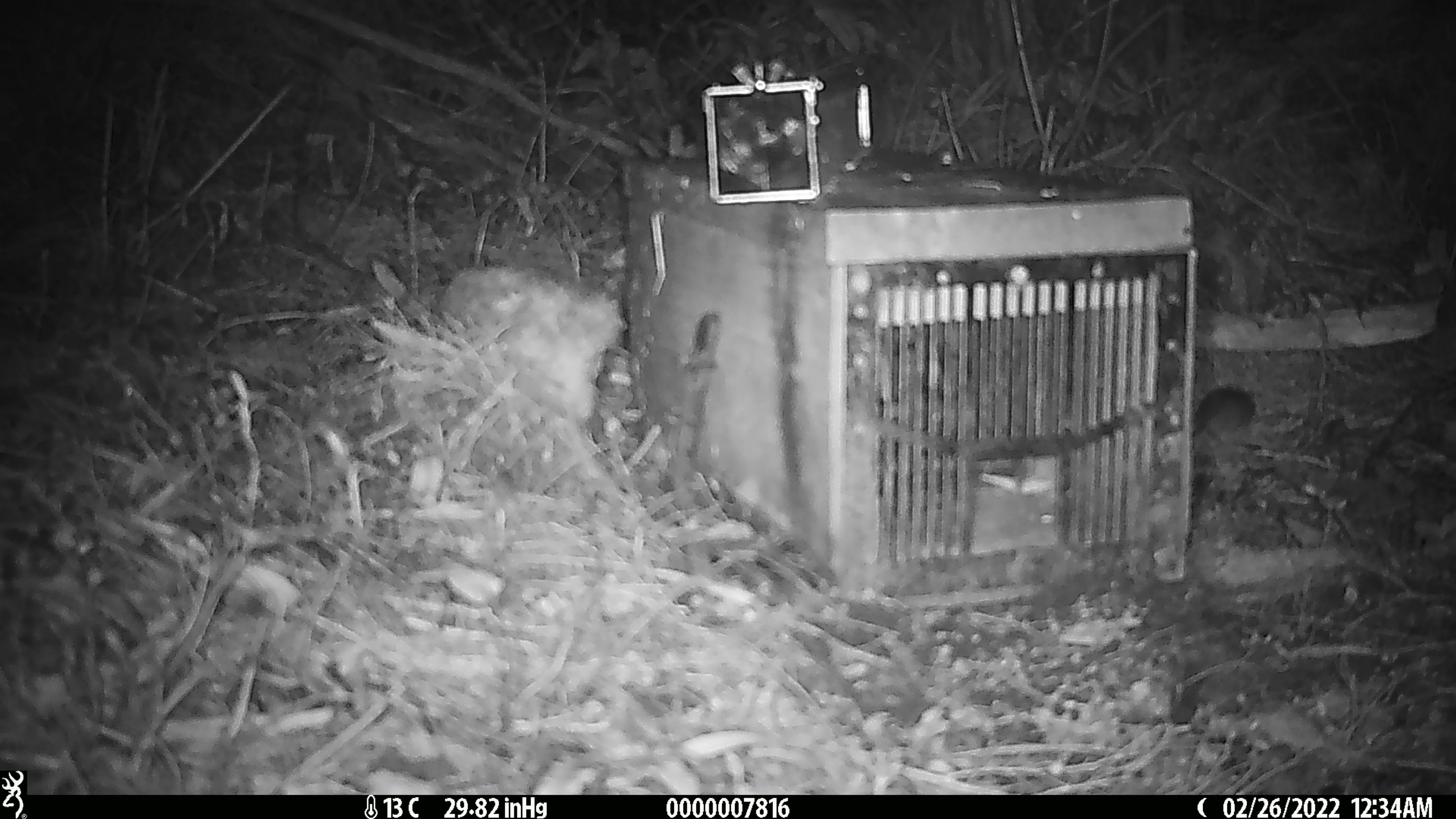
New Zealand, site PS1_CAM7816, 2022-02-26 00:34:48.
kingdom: Animalia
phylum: Chordata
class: Mammalia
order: Rodentia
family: Muridae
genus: Mus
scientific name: Mus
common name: mouse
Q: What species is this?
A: Mouse (Mus).